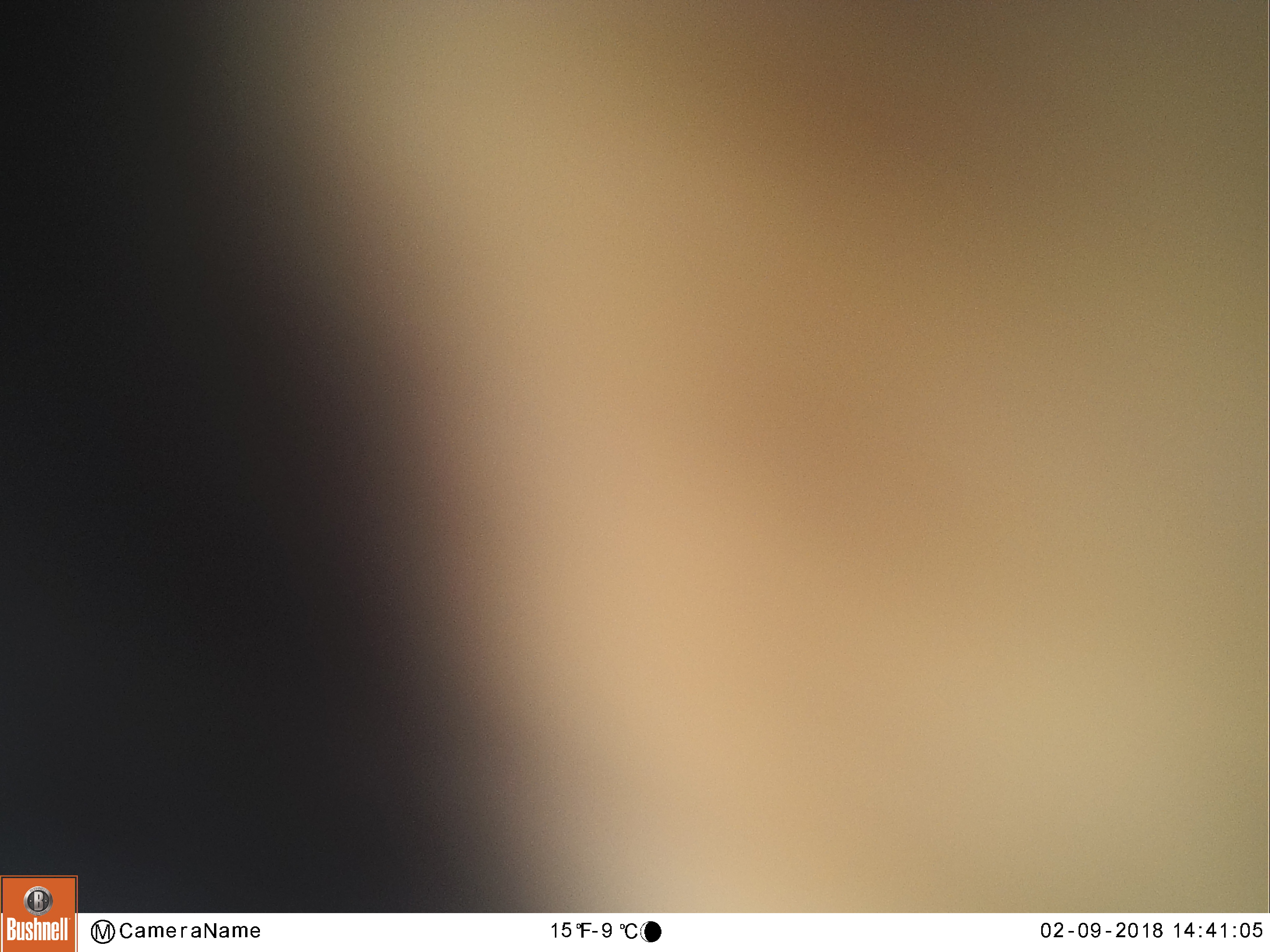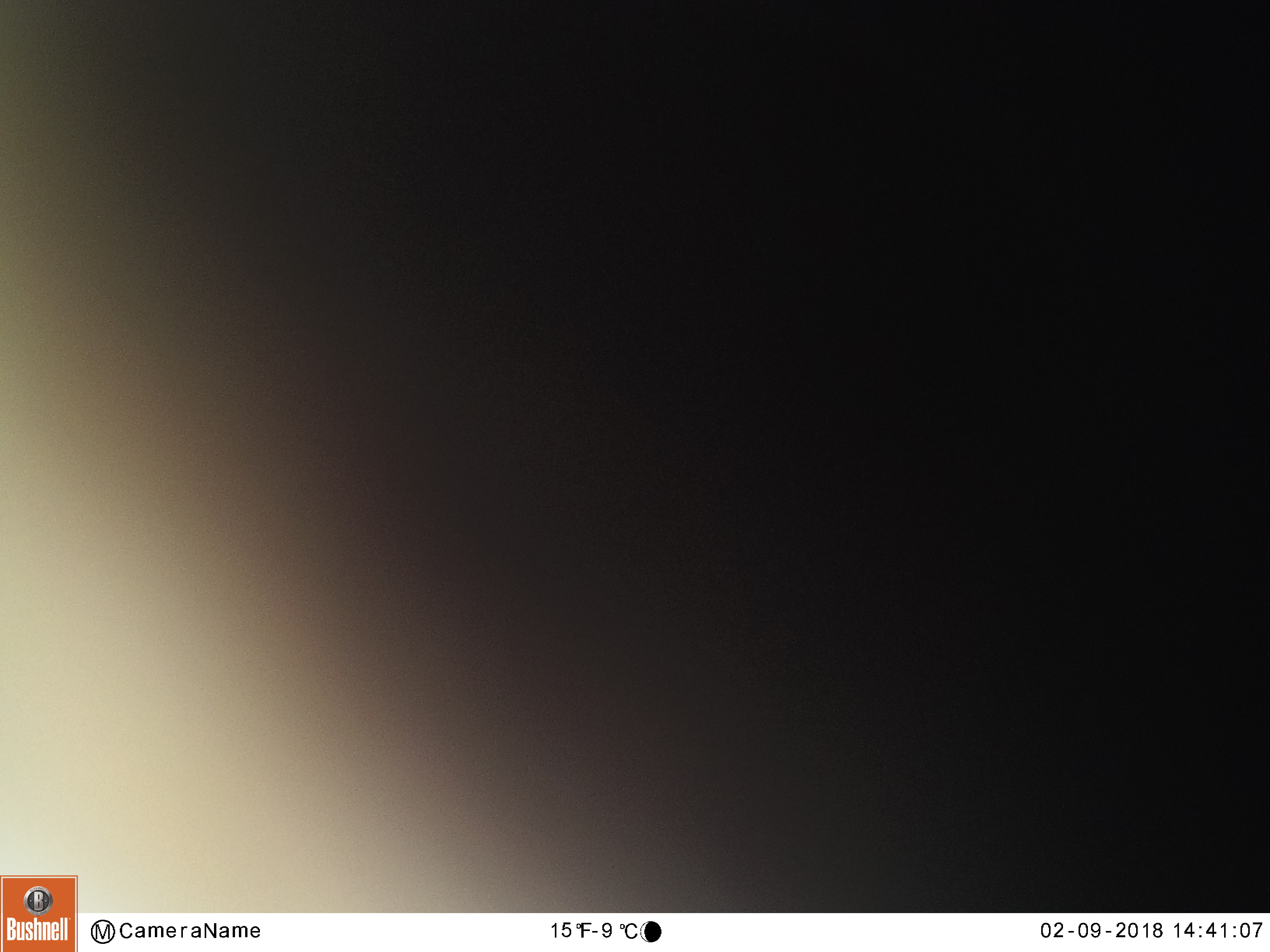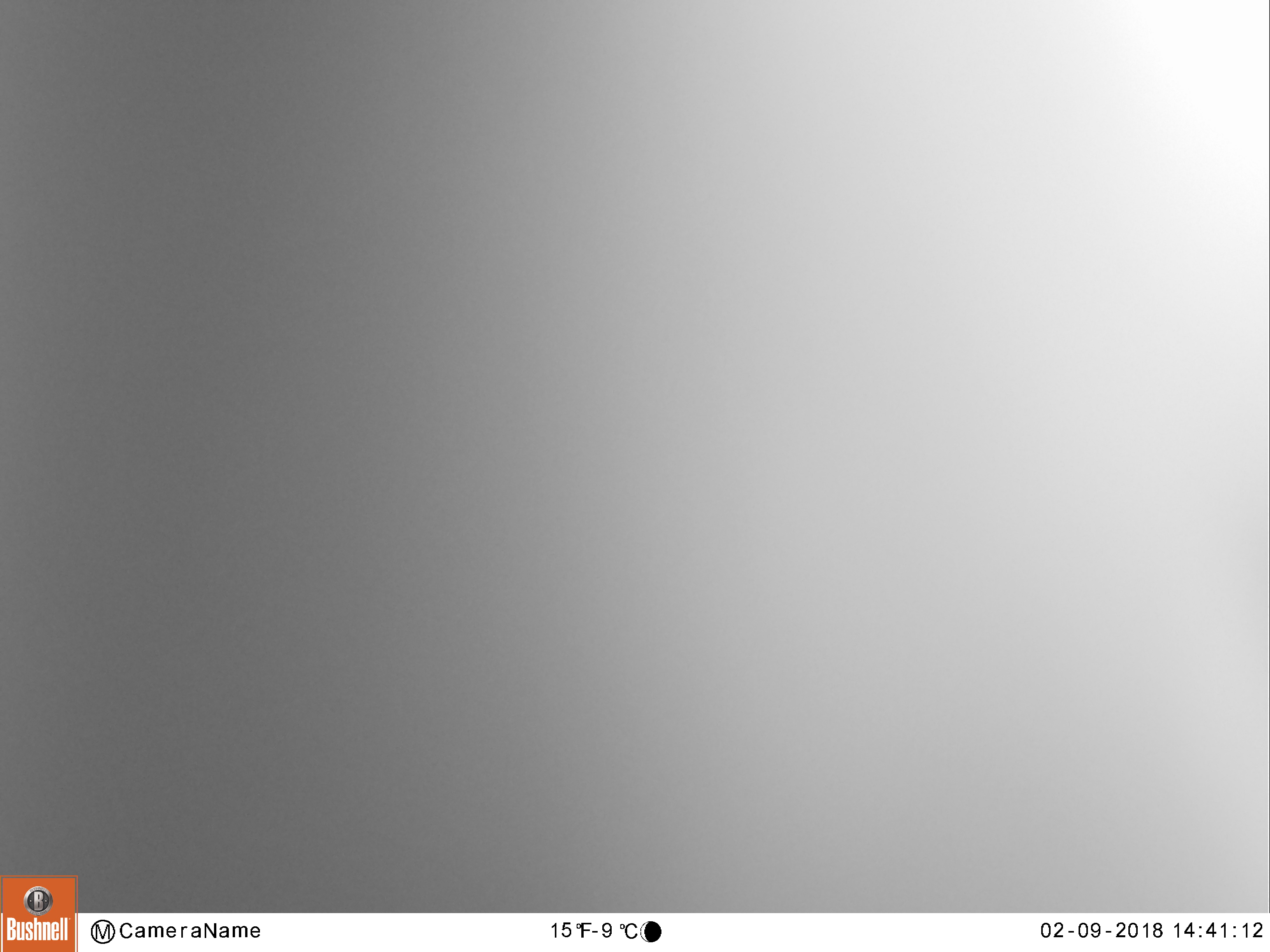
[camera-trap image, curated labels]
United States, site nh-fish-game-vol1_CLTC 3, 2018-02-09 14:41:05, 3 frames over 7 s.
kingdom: Animalia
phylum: Chordata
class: Mammalia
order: Artiodactyla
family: Cervidae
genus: Alces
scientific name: Alces alces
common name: moose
Moose (Alces alces).